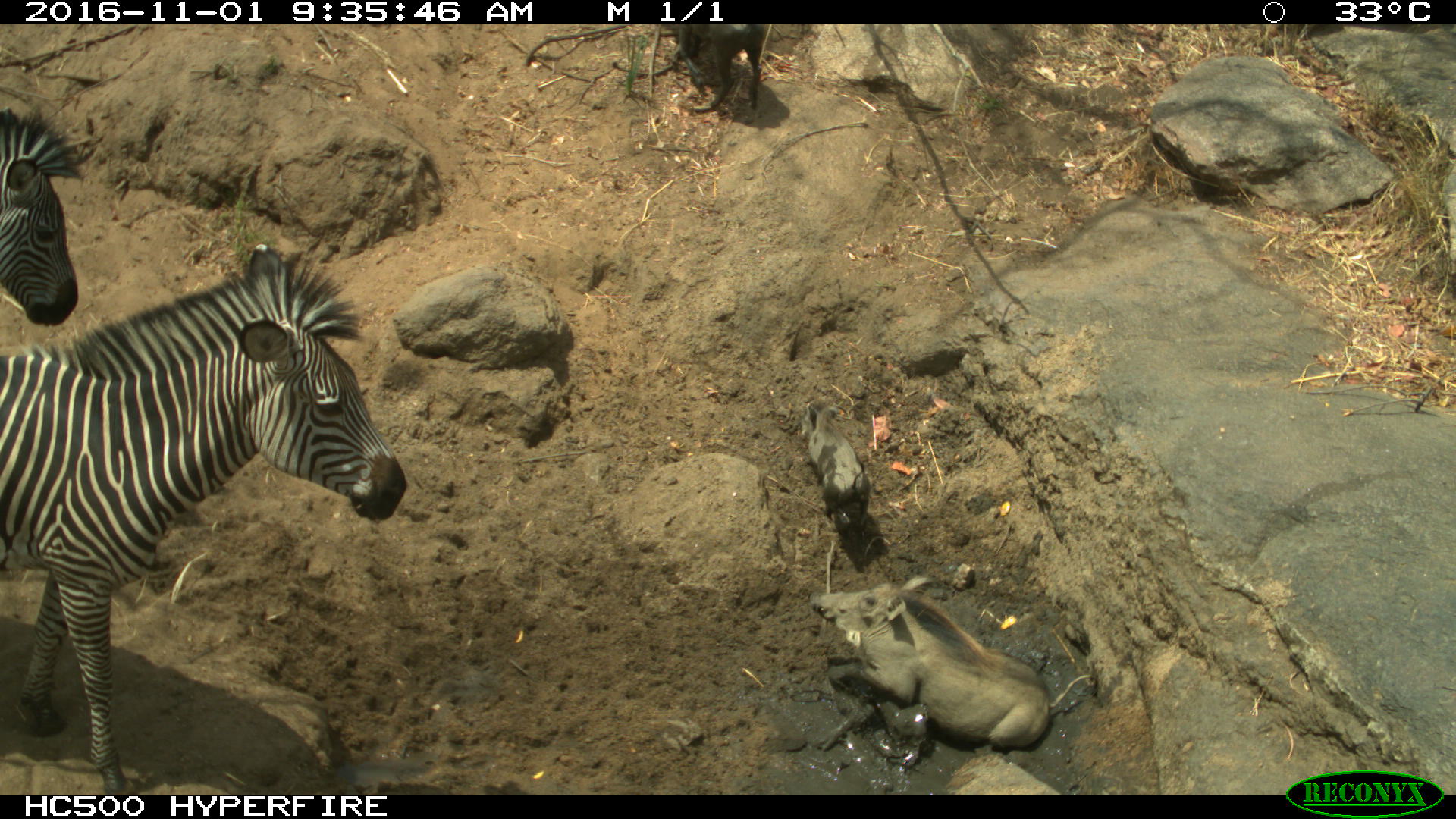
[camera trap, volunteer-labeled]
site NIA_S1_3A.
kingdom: Animalia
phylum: Chordata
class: Mammalia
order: Artiodactyla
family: Suidae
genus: Phacochoerus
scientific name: Phacochoerus africanus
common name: warthog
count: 3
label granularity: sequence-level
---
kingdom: Animalia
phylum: Chordata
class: Mammalia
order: Perissodactyla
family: Equidae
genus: Equus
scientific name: Equus quagga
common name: plains zebra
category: zebraplains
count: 2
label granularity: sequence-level